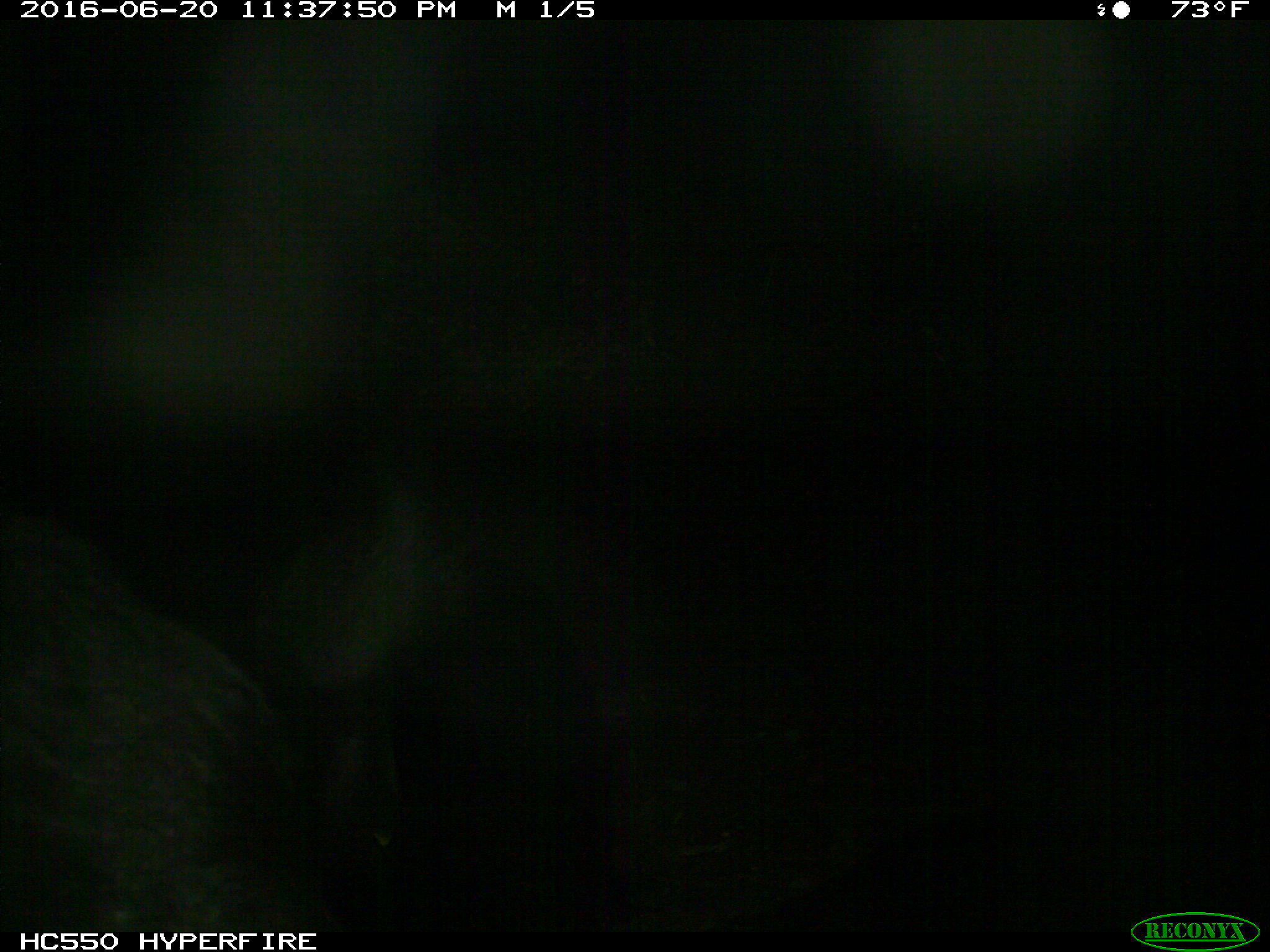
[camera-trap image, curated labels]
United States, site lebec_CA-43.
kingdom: Animalia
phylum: Chordata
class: Mammalia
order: Artiodactyla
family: Bovidae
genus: Bos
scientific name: Bos taurus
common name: domestic cow